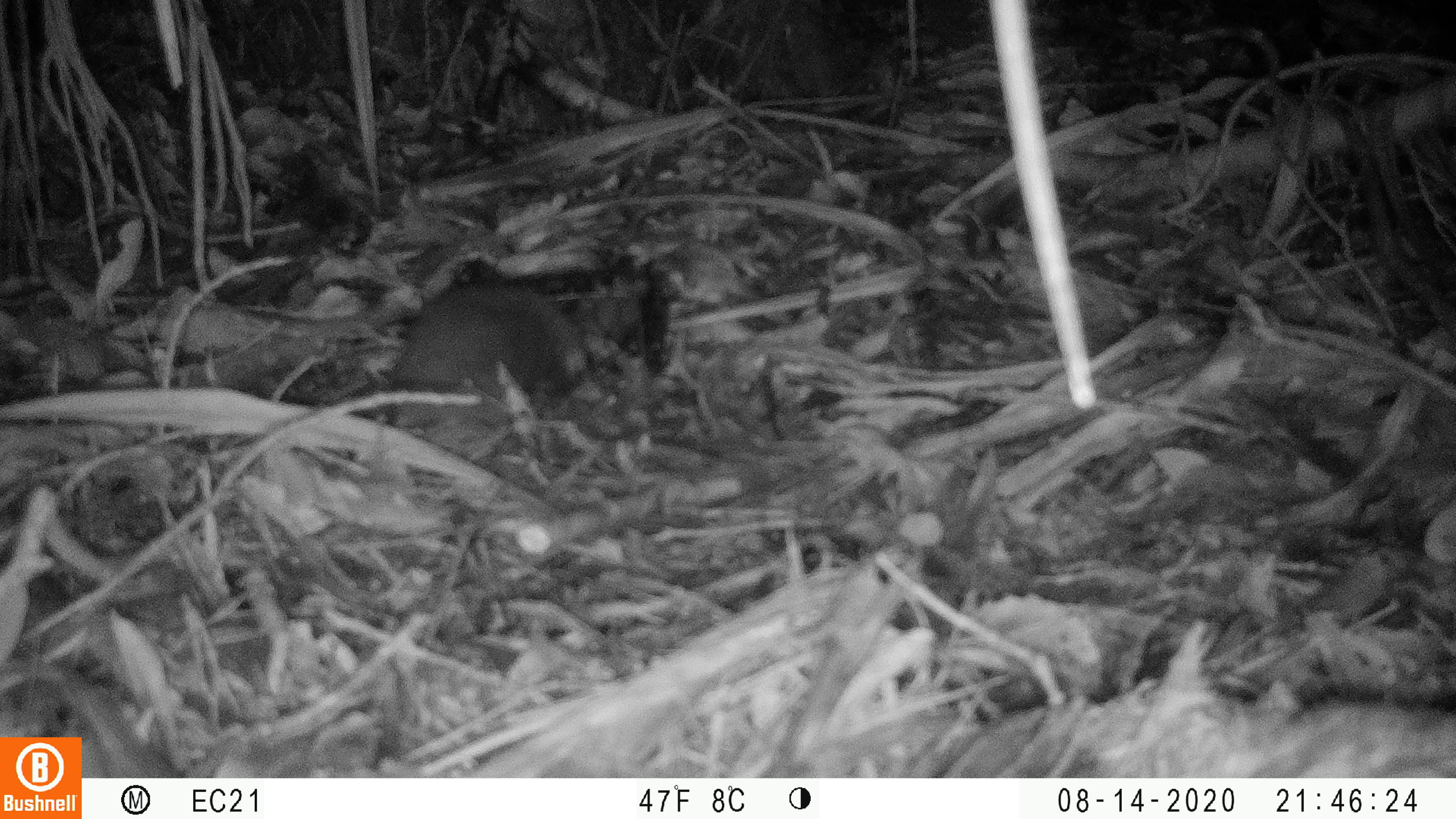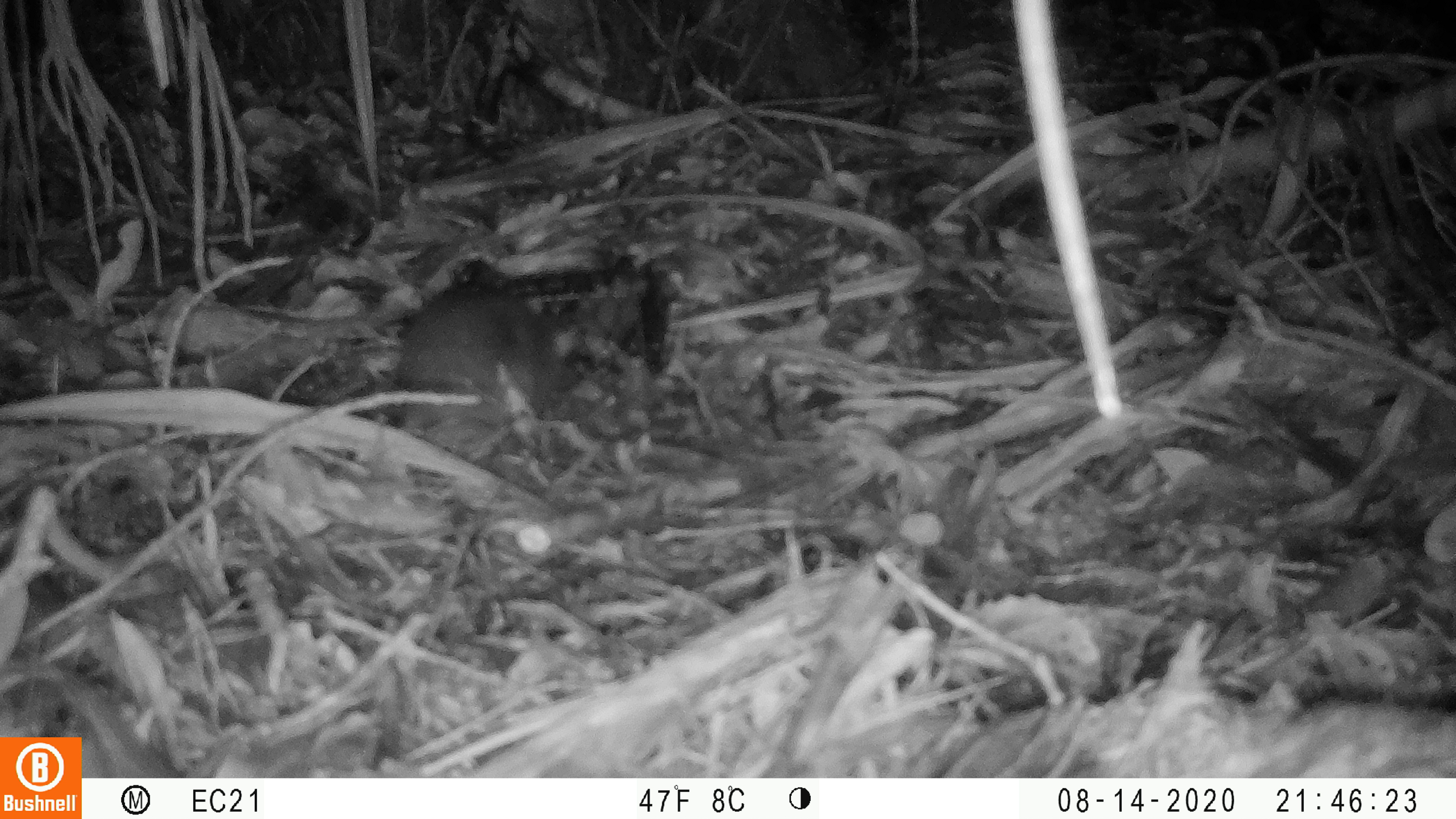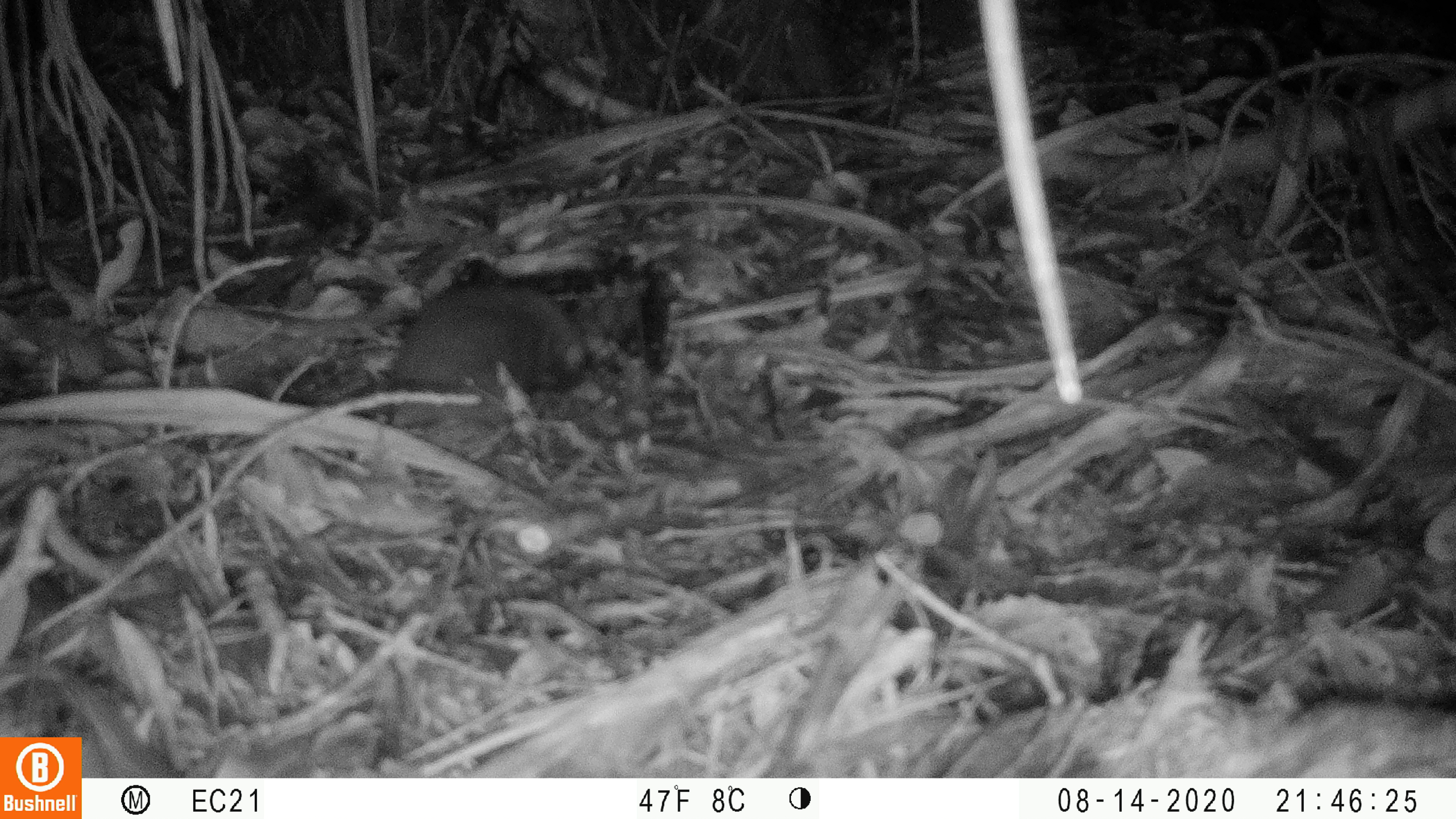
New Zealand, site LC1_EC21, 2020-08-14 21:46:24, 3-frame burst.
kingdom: Animalia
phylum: Chordata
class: Mammalia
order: Rodentia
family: Muridae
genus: Rattus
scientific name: Rattus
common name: rat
Rat (Rattus).